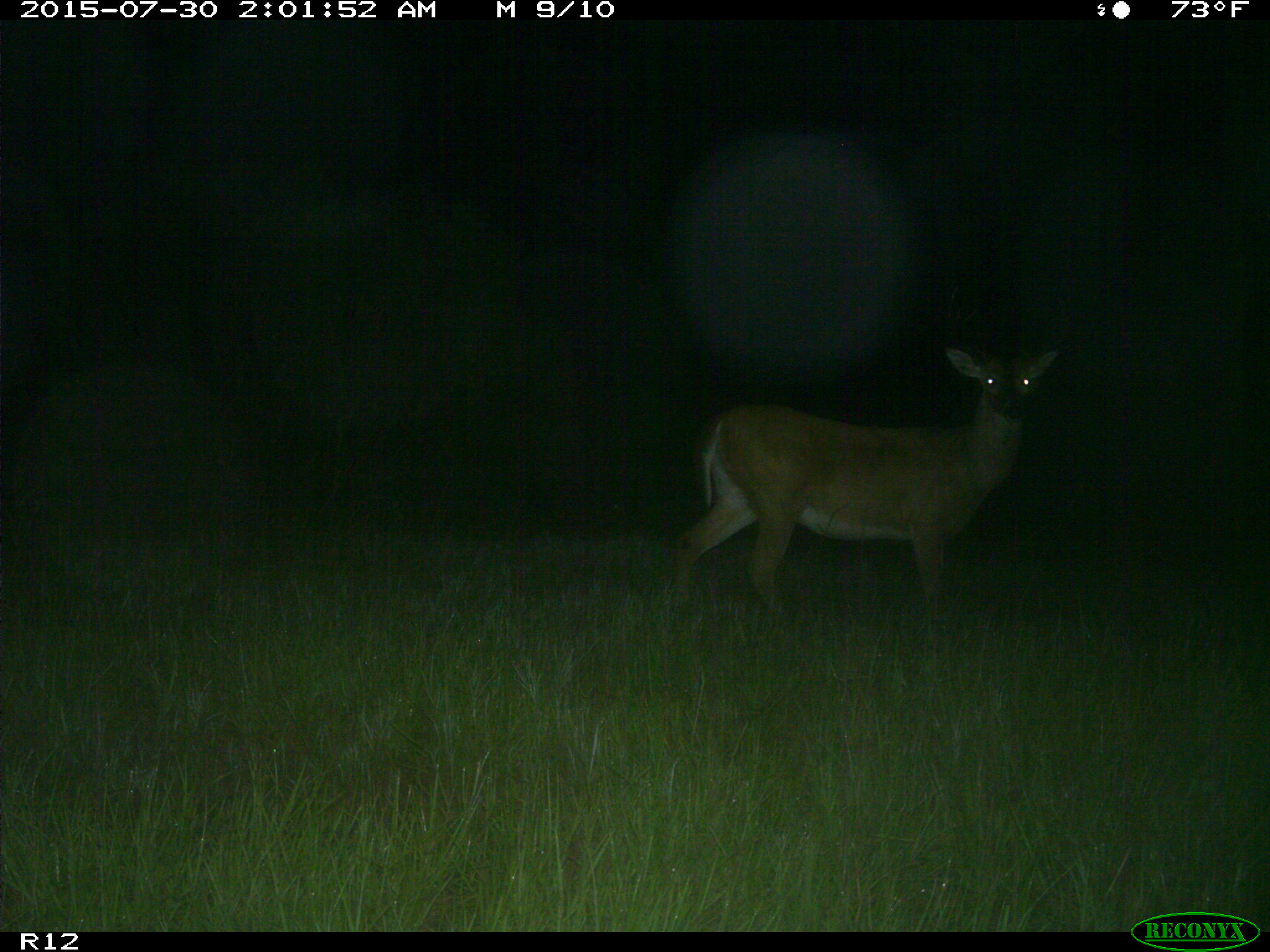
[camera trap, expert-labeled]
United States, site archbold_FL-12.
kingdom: Animalia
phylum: Chordata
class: Mammalia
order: Artiodactyla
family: Cervidae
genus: Odocoileus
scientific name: Odocoileus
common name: deer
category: unidentified deer